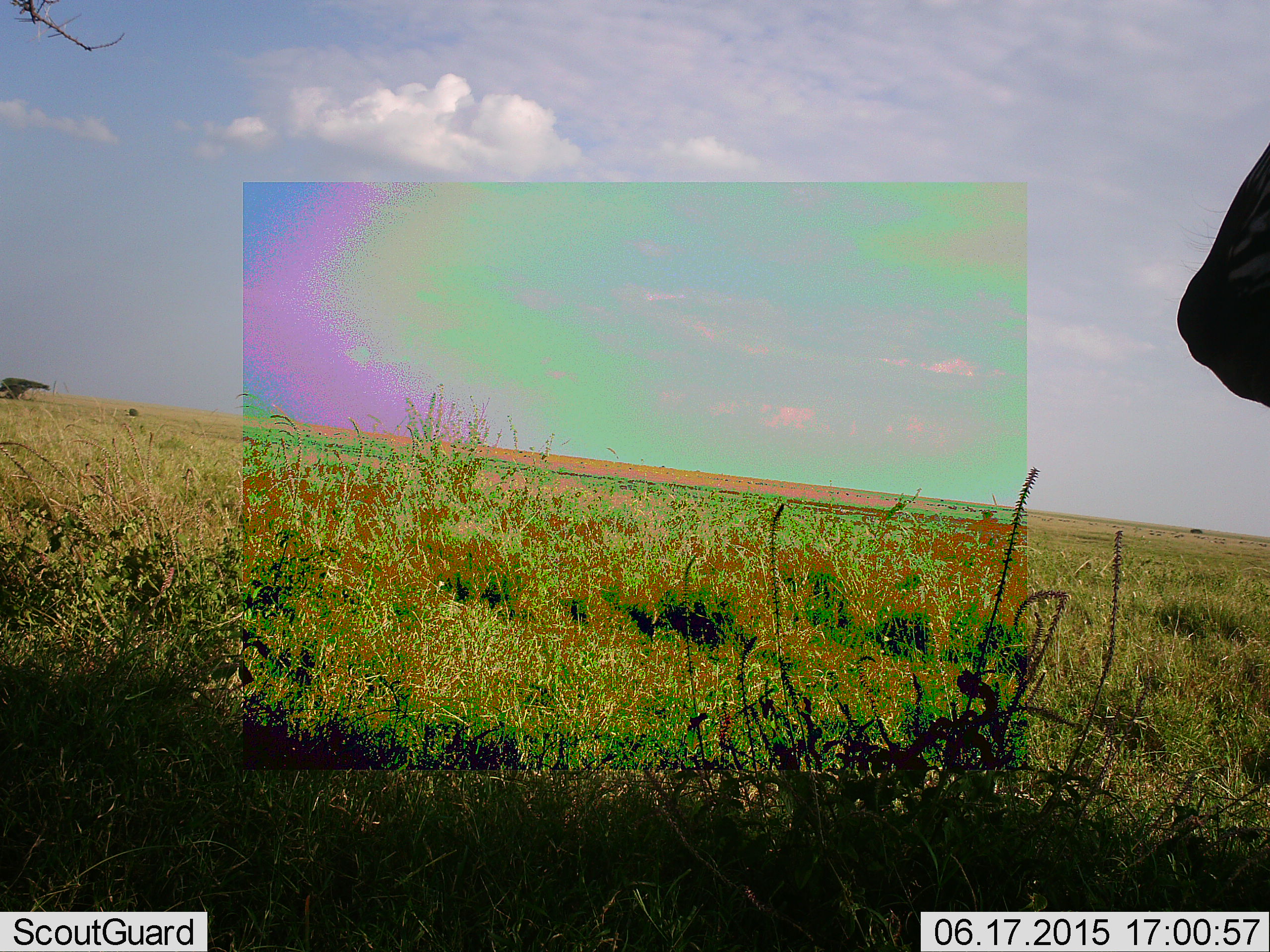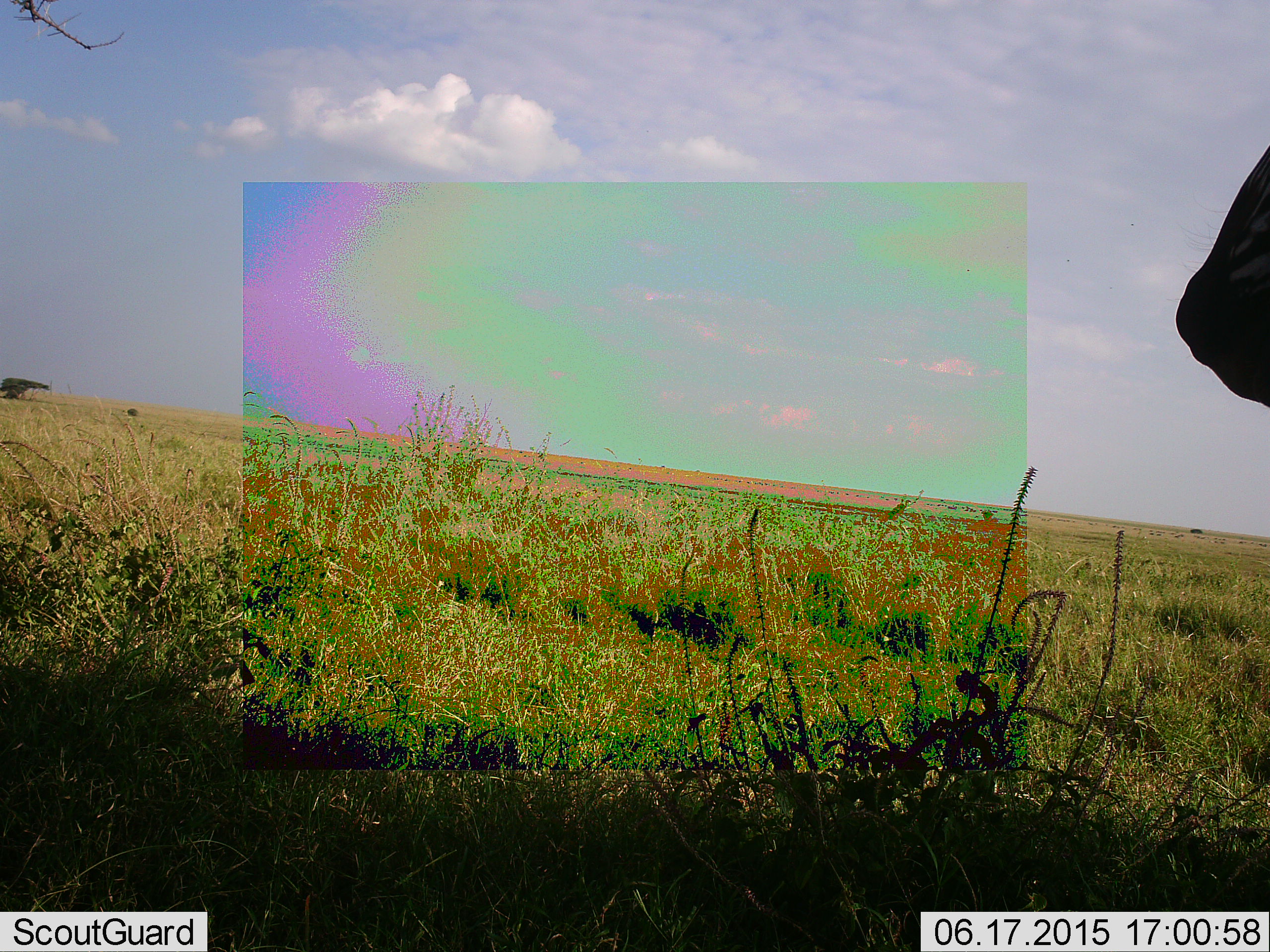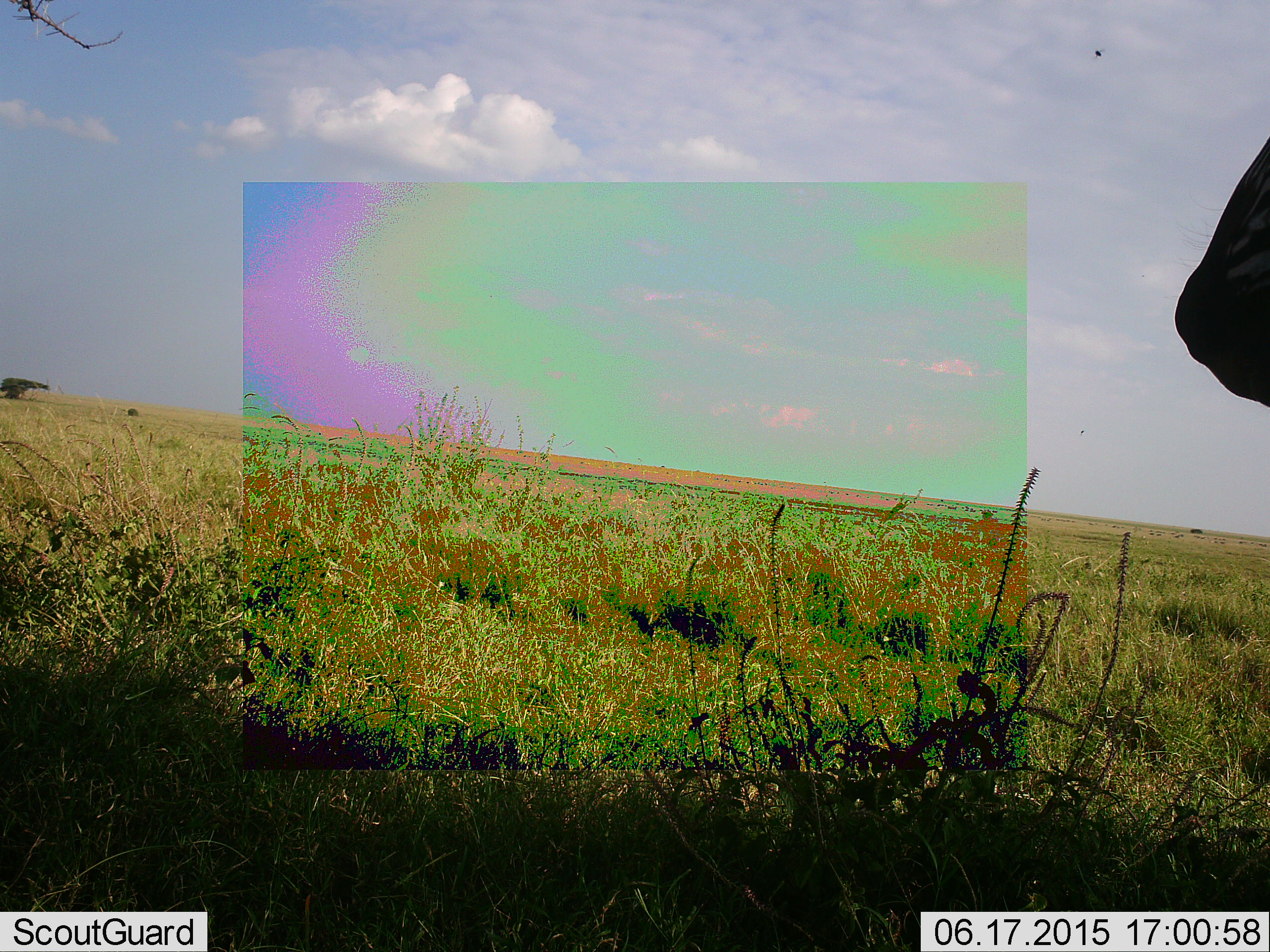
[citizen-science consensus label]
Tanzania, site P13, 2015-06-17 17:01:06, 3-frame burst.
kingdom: Animalia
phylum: Chordata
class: Mammalia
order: Perissodactyla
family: Equidae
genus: Equus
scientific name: Equus quagga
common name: plains zebra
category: zebra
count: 1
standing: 100%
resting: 0%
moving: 0%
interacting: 0%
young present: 0%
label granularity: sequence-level